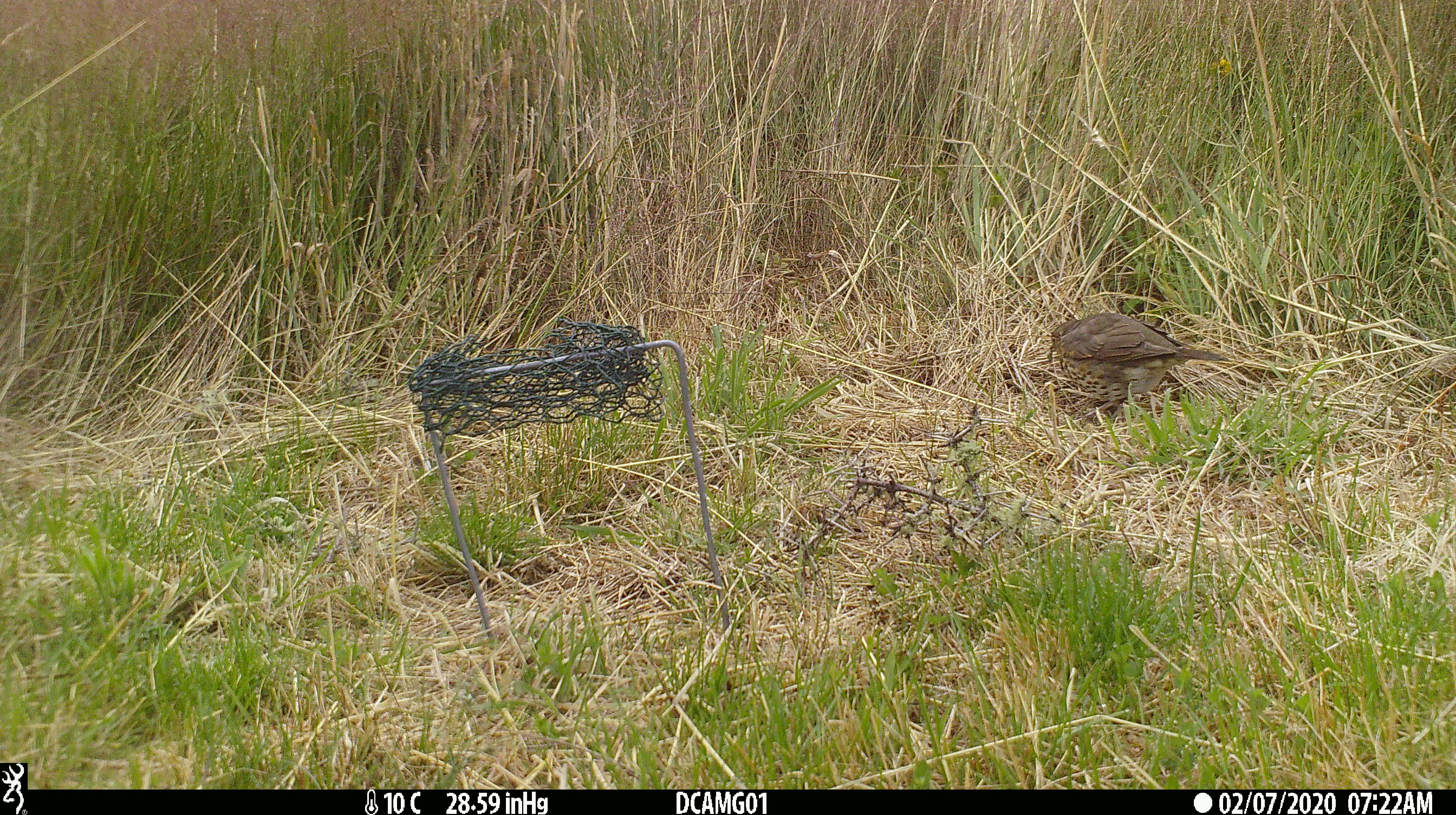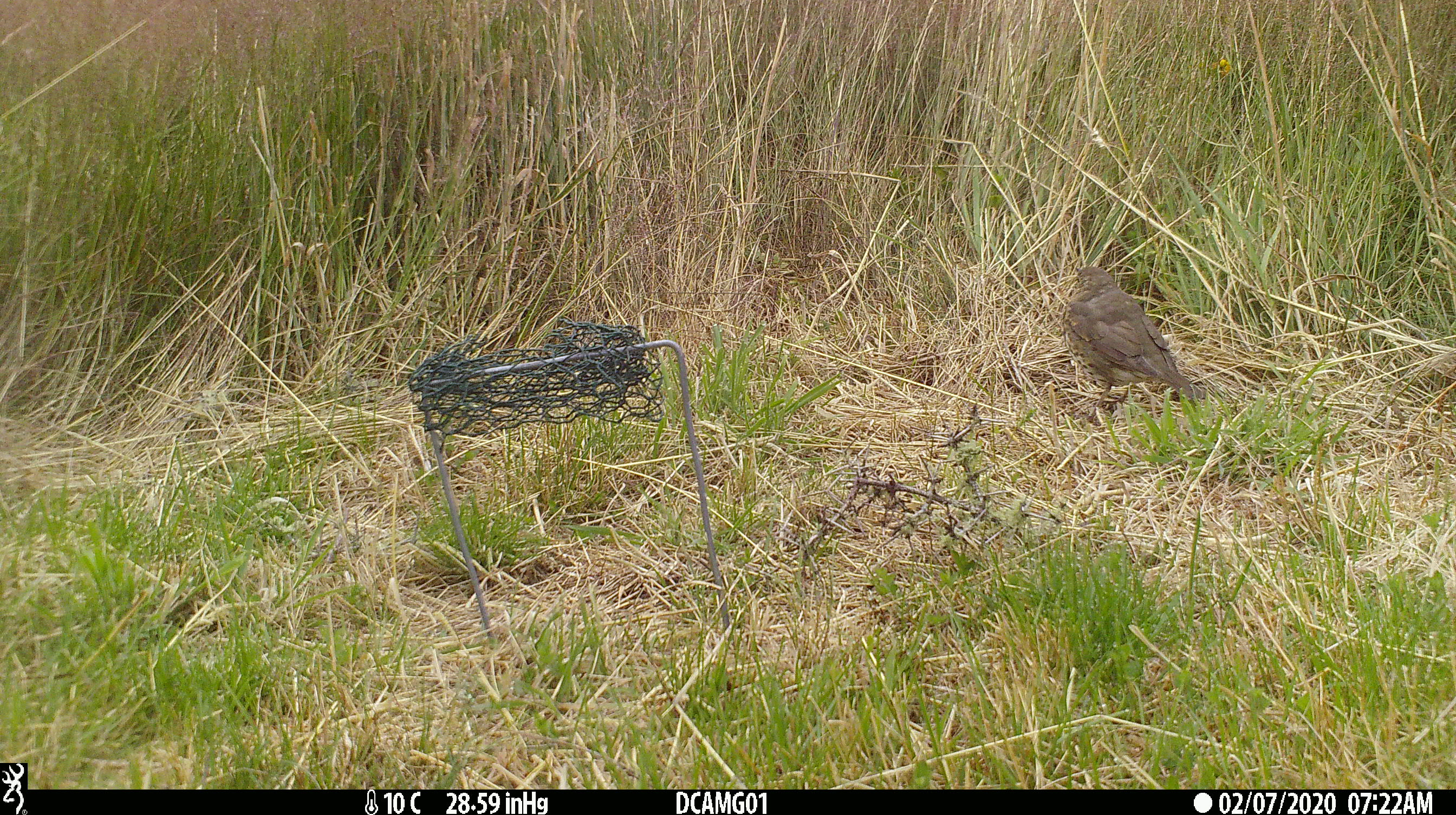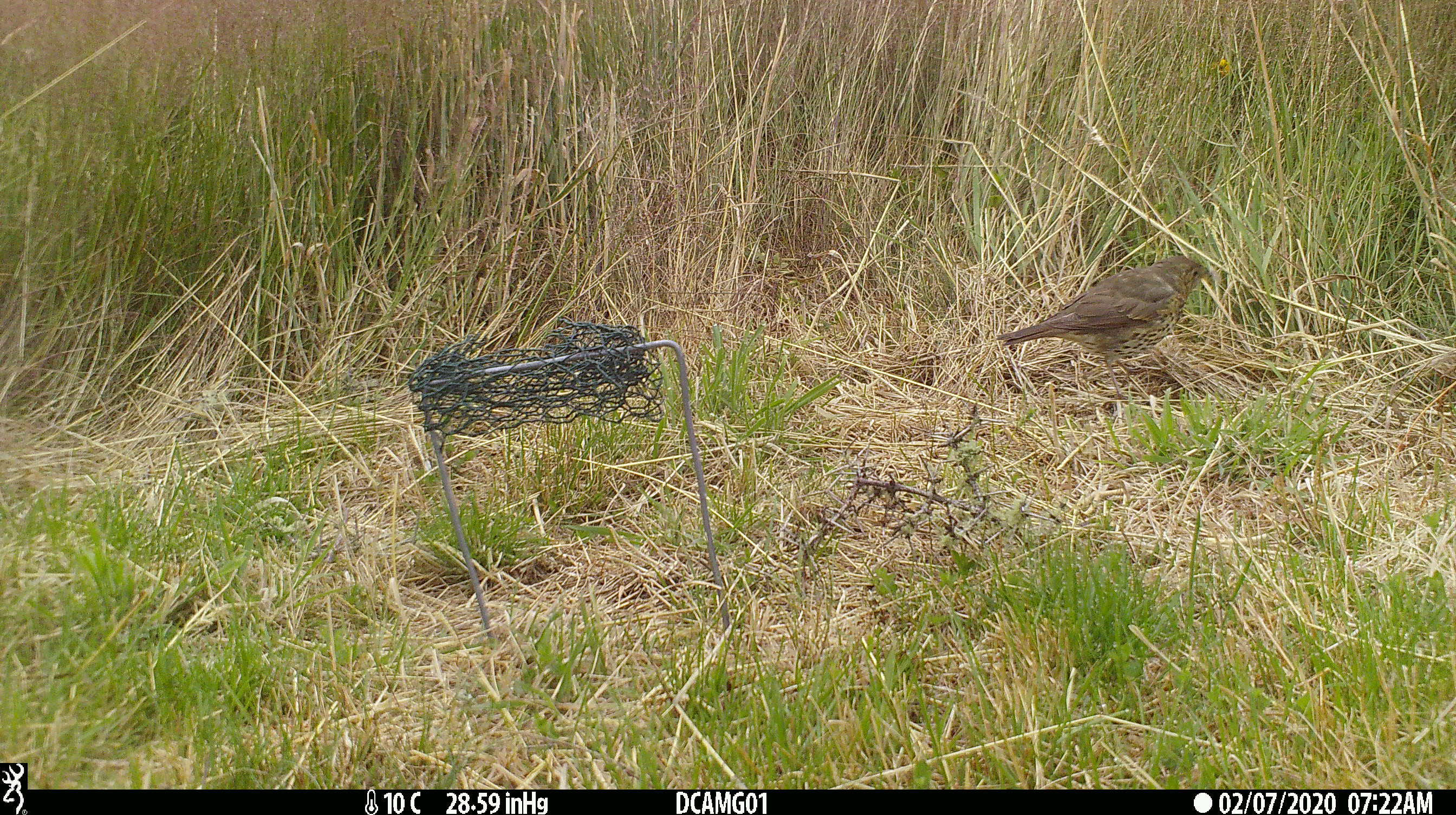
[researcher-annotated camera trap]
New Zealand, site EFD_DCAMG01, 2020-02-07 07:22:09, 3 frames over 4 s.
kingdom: Animalia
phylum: Chordata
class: Aves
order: Passeriformes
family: Turdidae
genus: Turdus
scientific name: Turdus philomelos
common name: song thrush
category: thrush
Thrush (song thrush) (Turdus philomelos).